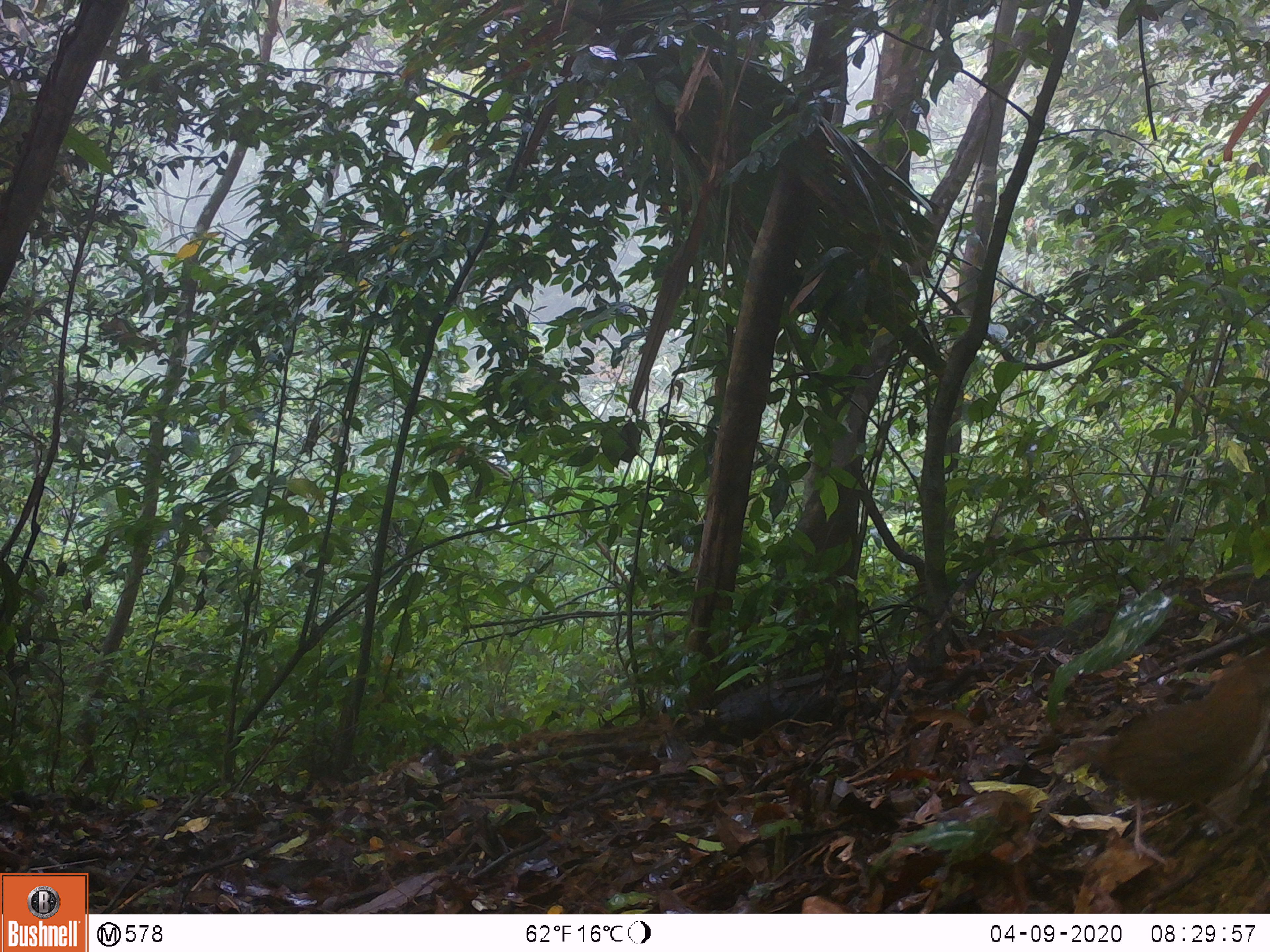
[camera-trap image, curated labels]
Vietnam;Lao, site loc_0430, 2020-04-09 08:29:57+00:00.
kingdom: Animalia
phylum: Chordata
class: Aves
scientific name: Aves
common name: bird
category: unidentified bird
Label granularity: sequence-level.